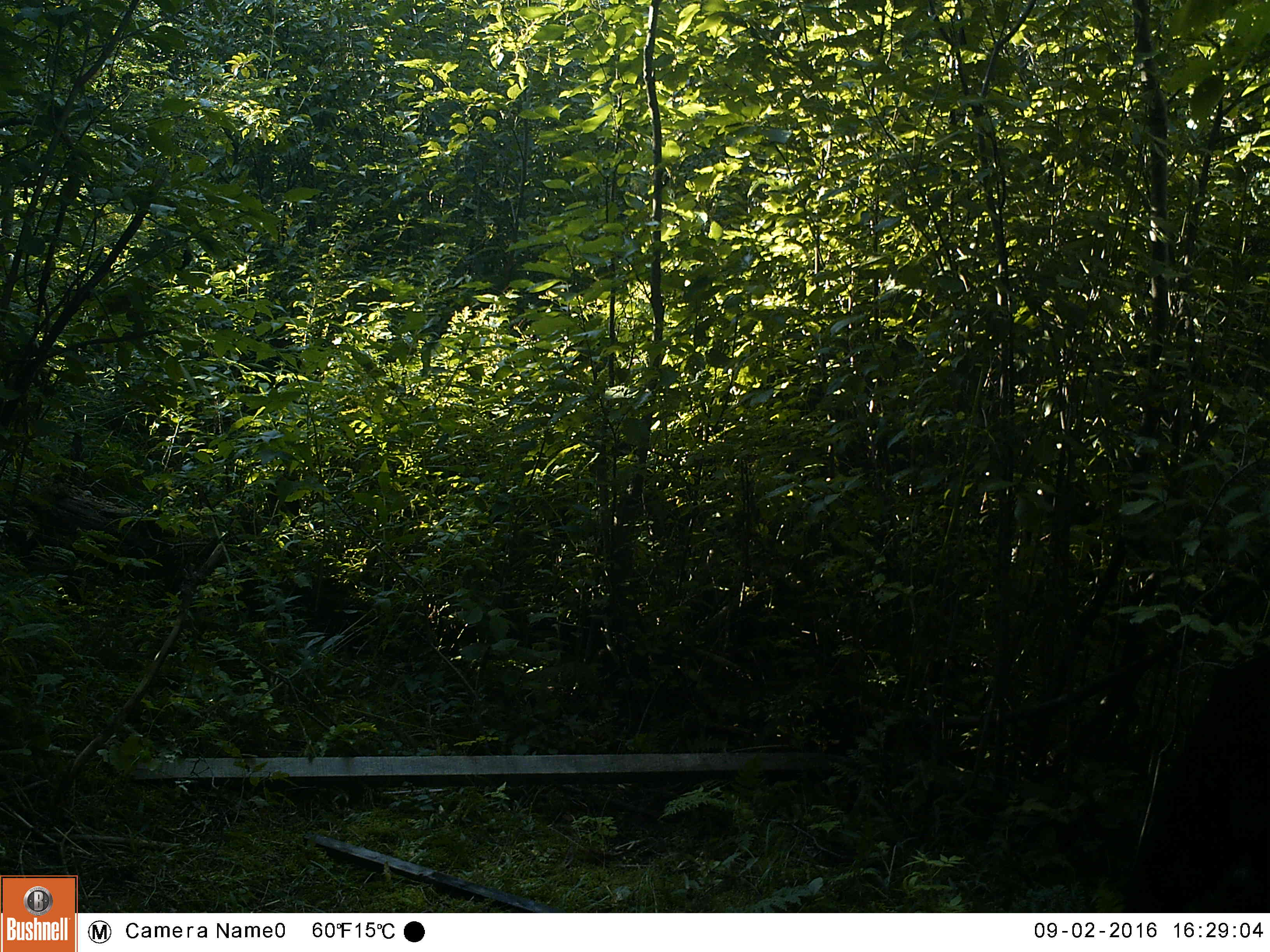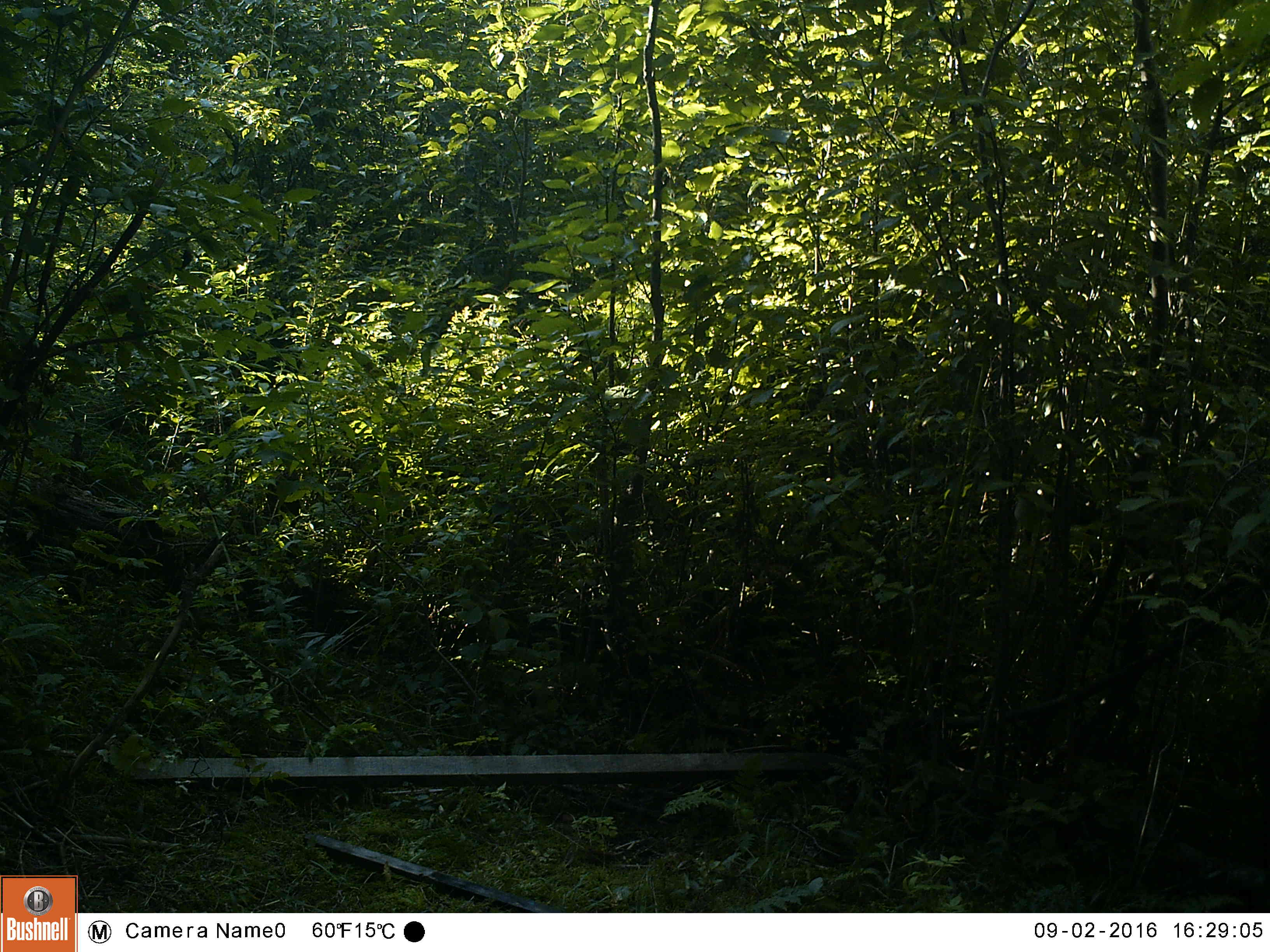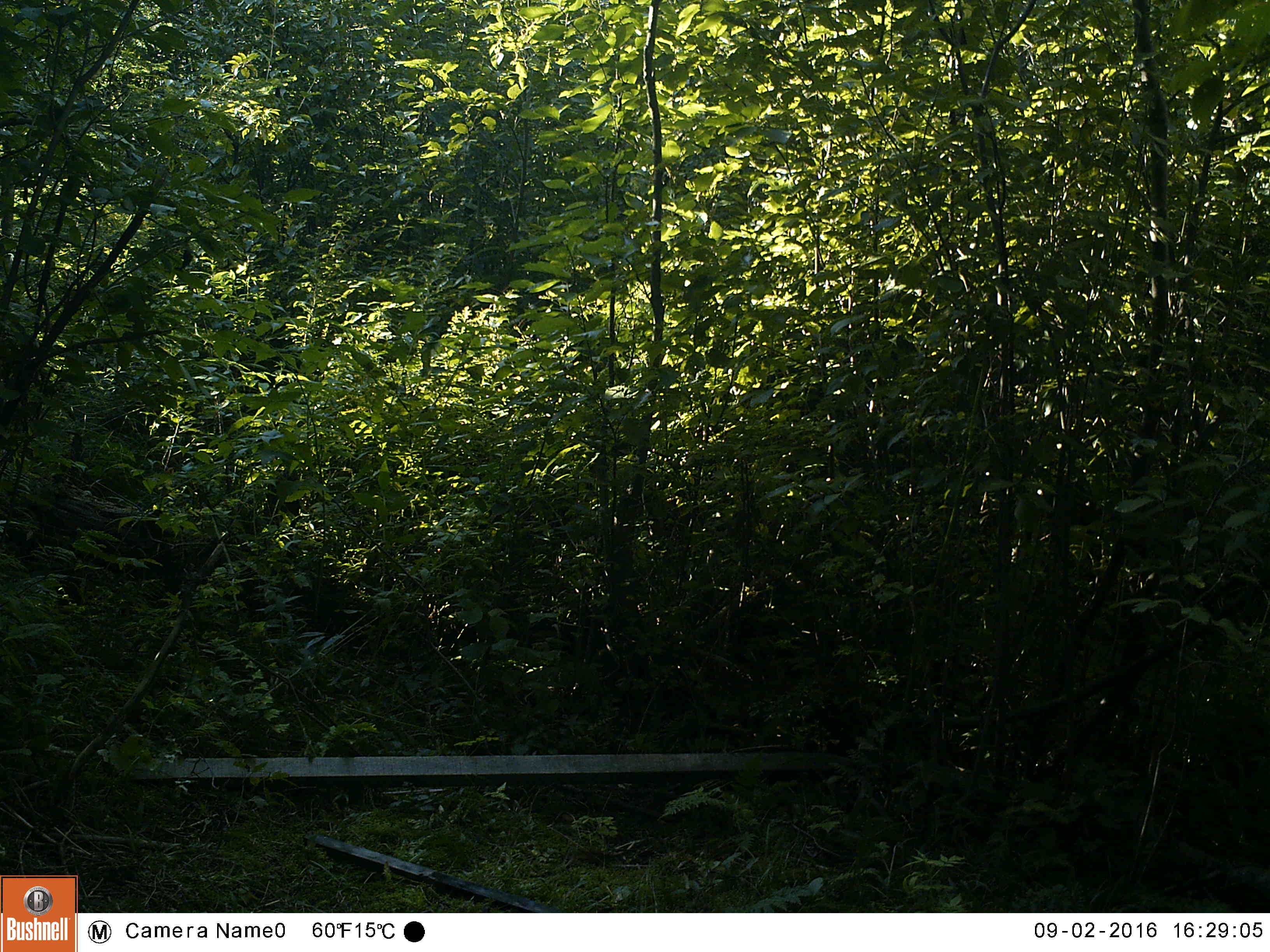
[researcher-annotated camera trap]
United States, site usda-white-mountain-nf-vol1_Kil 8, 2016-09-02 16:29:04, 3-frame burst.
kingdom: Animalia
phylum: Chordata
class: Mammalia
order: Carnivora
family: Ursidae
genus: Ursus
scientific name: Ursus americanus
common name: black bear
Black bear (Ursus americanus).